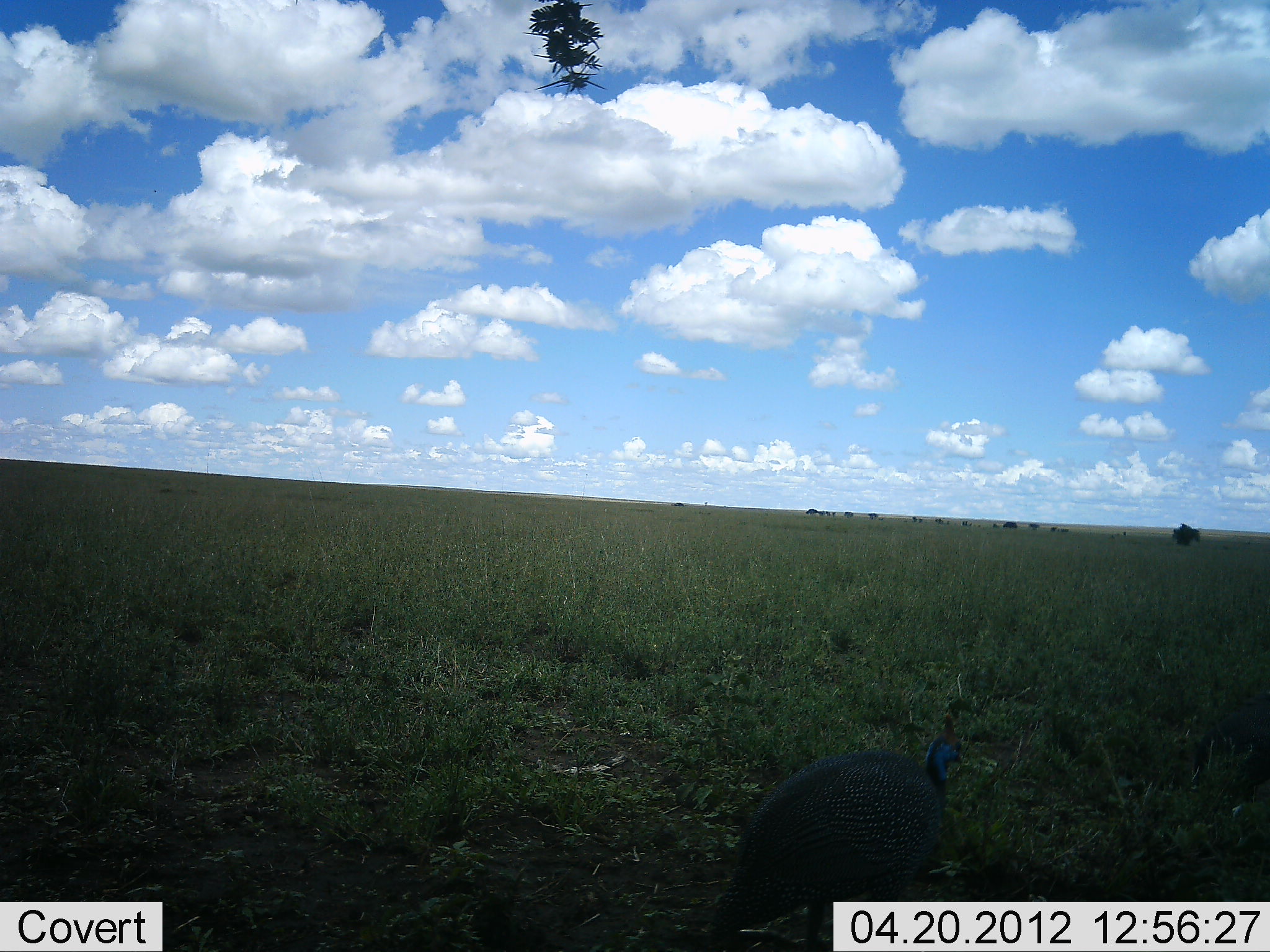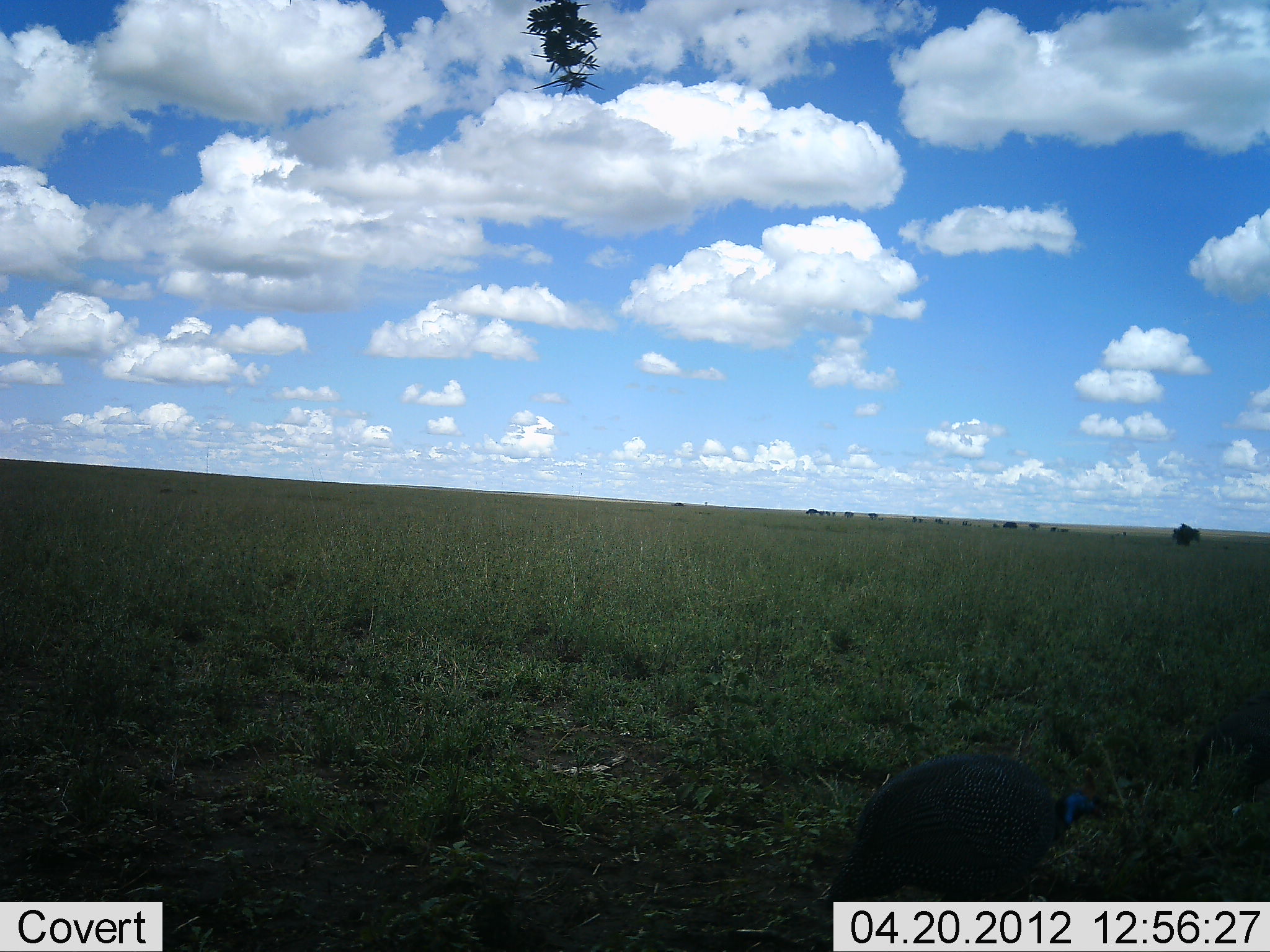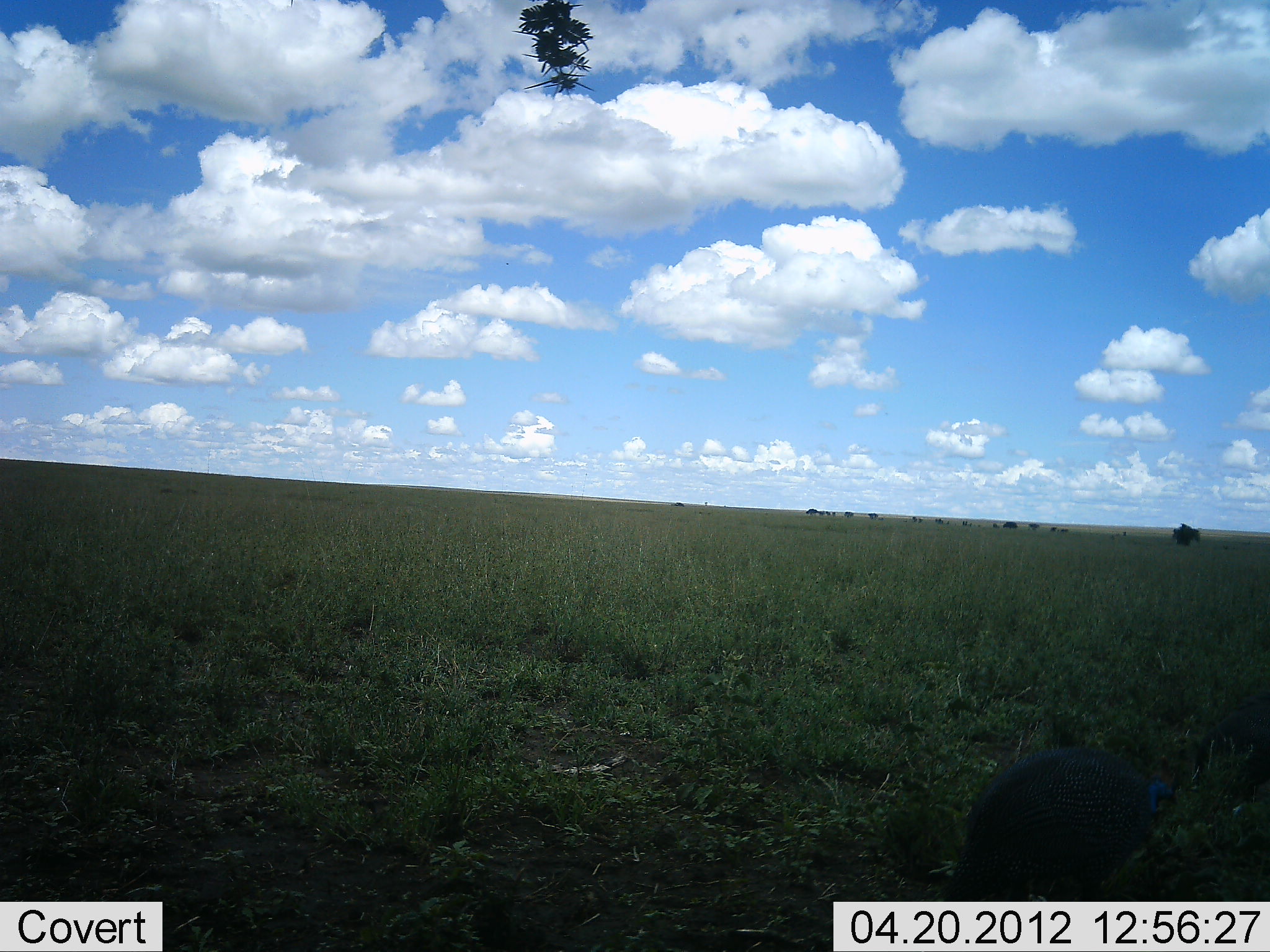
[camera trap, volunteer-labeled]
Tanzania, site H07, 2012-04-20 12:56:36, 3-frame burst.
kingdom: Animalia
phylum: Chordata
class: Aves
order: Galliformes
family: Numididae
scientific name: Numididae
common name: guinea fowl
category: guineafowl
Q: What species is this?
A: Guineafowl (guinea fowl) (Numididae).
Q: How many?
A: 1.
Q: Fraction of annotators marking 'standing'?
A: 19%.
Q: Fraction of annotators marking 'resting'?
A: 0%.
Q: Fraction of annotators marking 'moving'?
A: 90%.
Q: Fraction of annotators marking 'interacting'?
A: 0%.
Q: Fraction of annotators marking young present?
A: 0%.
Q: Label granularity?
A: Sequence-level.